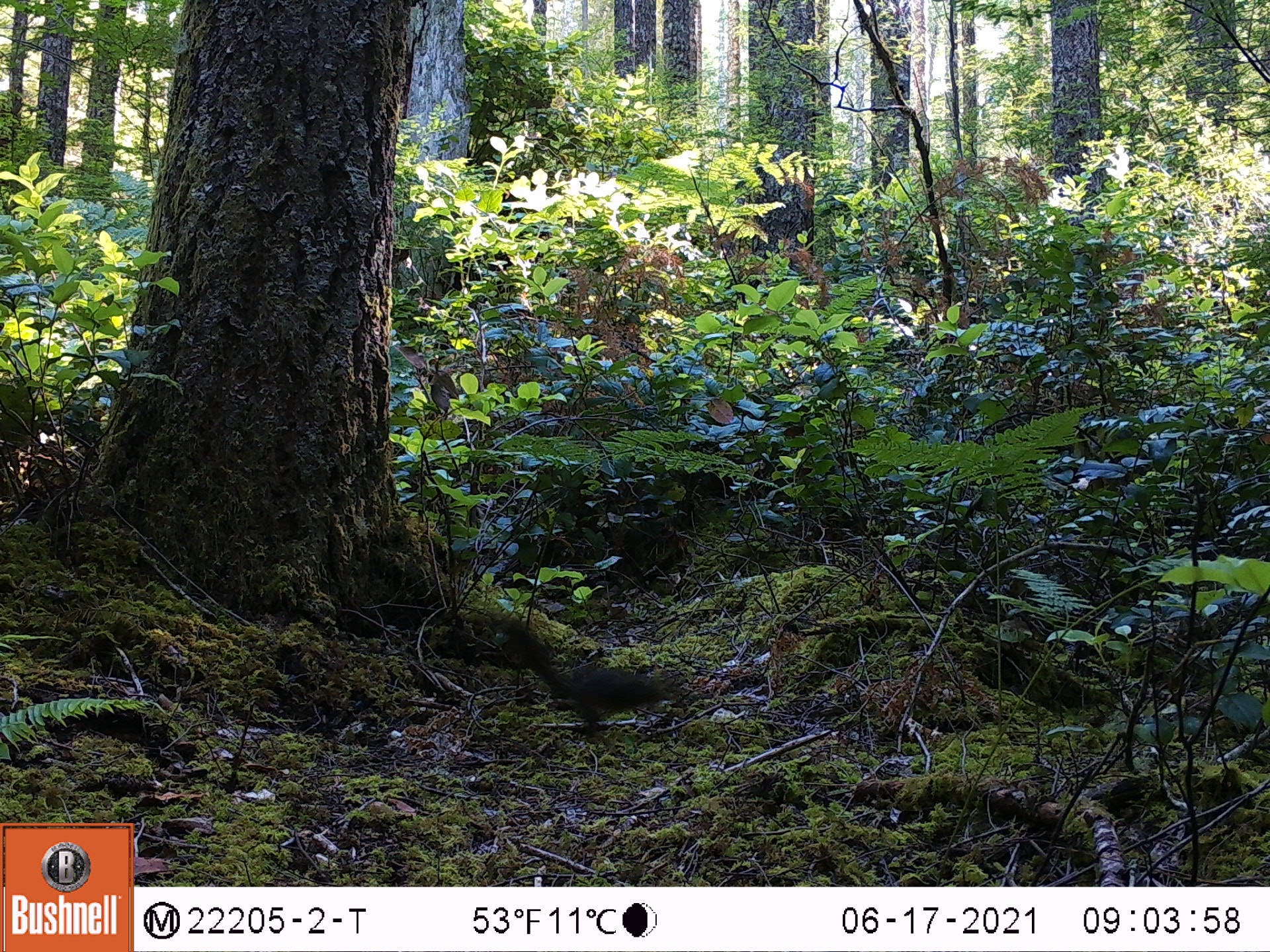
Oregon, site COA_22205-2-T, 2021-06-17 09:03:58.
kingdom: Animalia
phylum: Chordata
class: Mammalia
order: Rodentia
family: Sciuridae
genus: Tamiasciurus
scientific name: Tamiasciurus douglasii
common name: douglas squirrel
Douglas squirrel (Tamiasciurus douglasii).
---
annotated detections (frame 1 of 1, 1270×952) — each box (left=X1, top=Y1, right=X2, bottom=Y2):
douglas squirrel: (left=453, top=598, right=722, bottom=772)